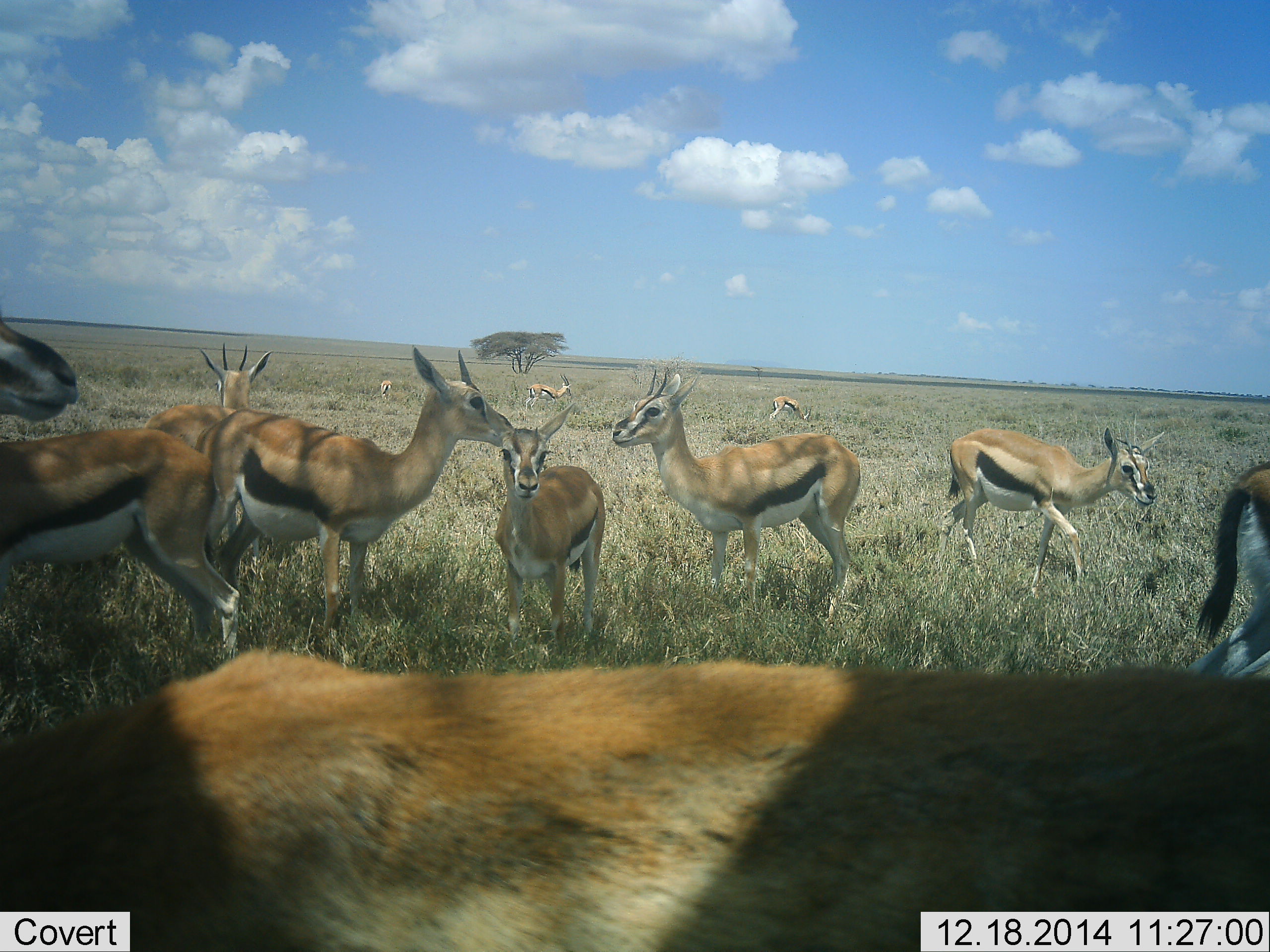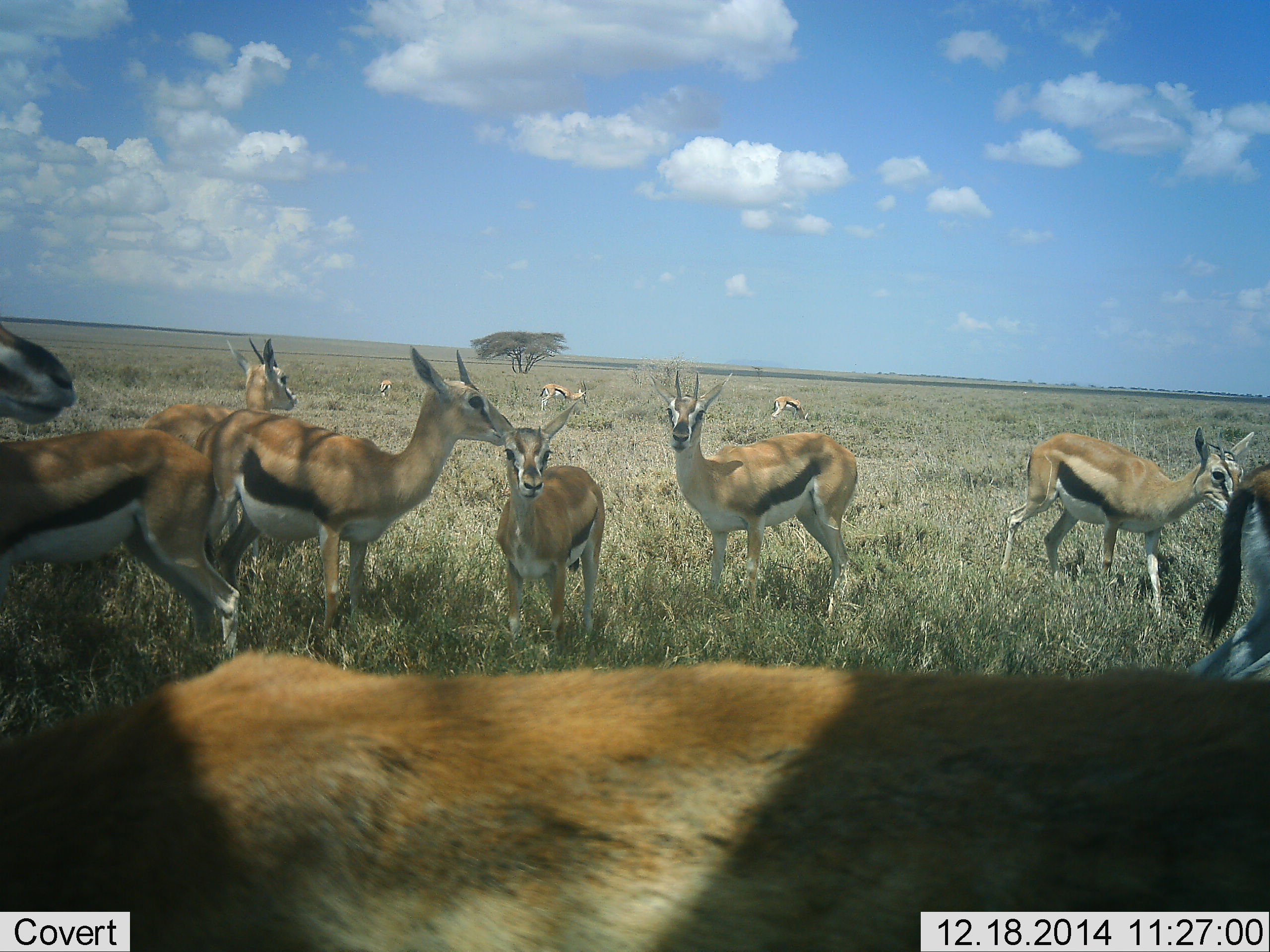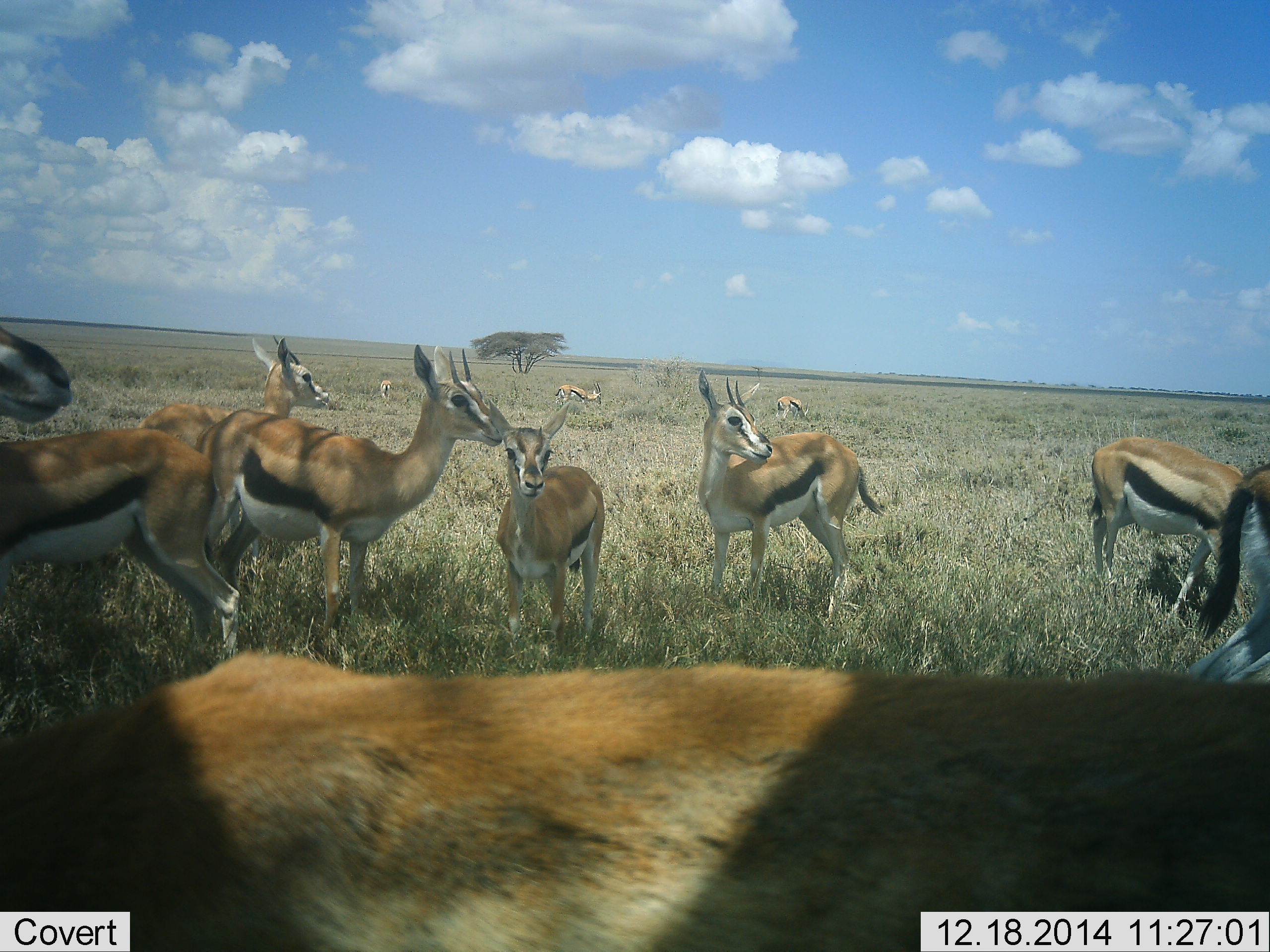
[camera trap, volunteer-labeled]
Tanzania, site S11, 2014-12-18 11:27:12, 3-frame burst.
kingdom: Animalia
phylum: Chordata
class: Mammalia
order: Artiodactyla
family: Bovidae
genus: Eudorcas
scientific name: Eudorcas thomsonii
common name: thomson's gazelle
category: gazellethomsons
Gazellethomsons (thomson's gazelle) (Eudorcas thomsonii), count 11-50. Behavior (volunteer vote fractions): standing 70%, resting 10%, moving 70%, interacting 10%. Young present (vote fraction): 10%. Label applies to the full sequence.